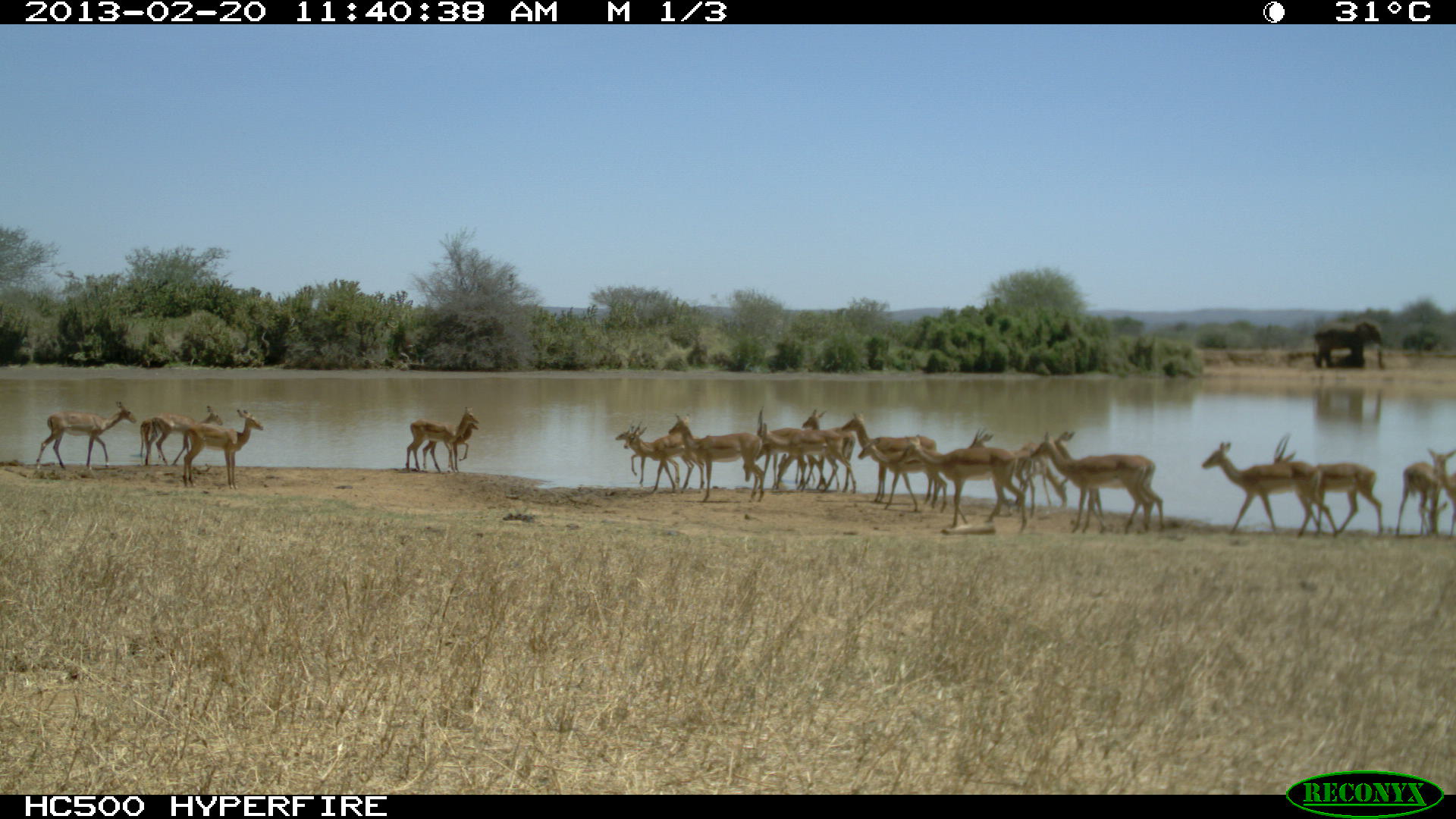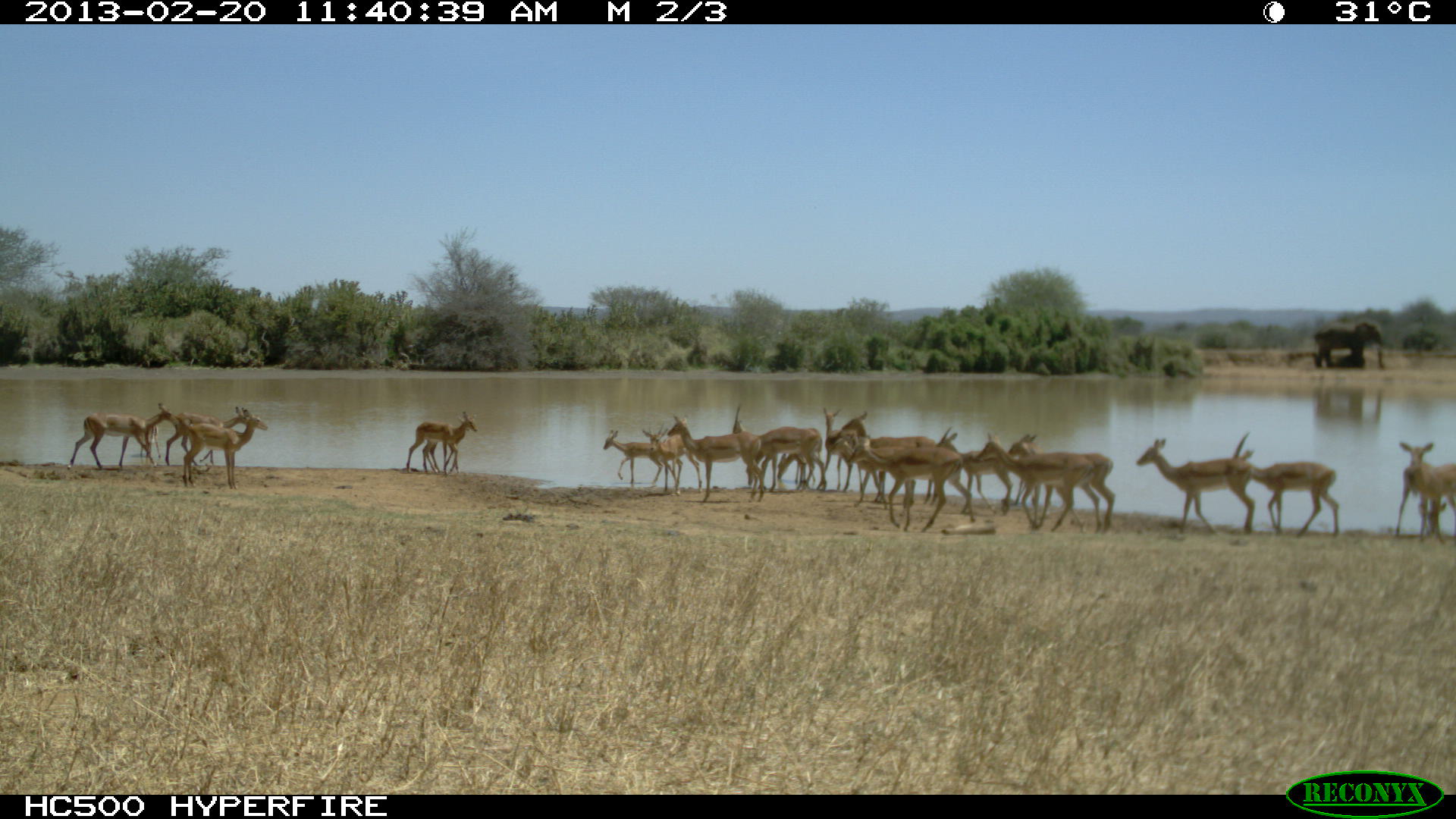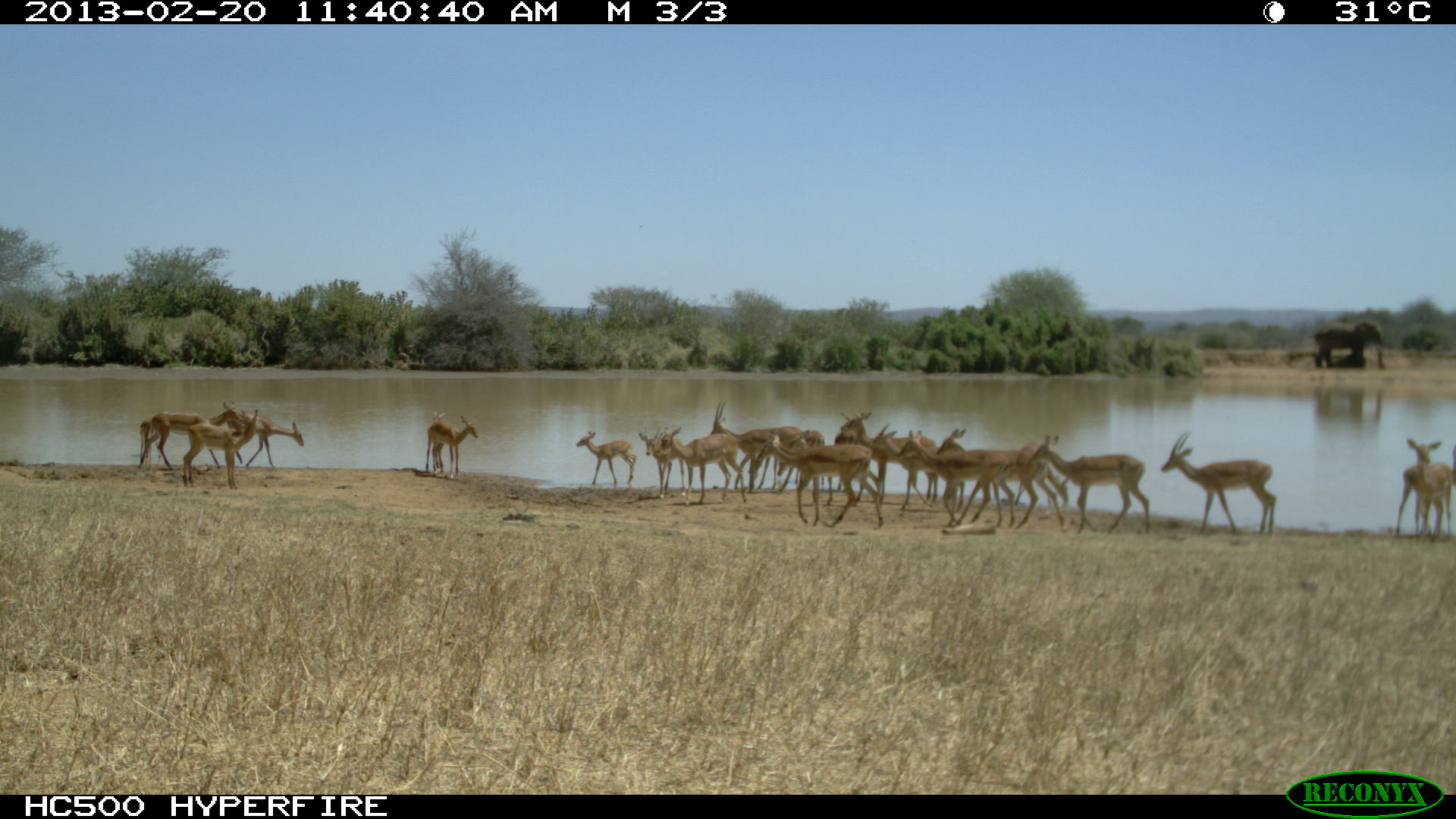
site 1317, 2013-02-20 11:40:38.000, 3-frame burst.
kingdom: Animalia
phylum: Chordata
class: Mammalia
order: Artiodactyla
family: Bovidae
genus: Aepyceros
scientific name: Aepyceros melampus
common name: impala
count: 18